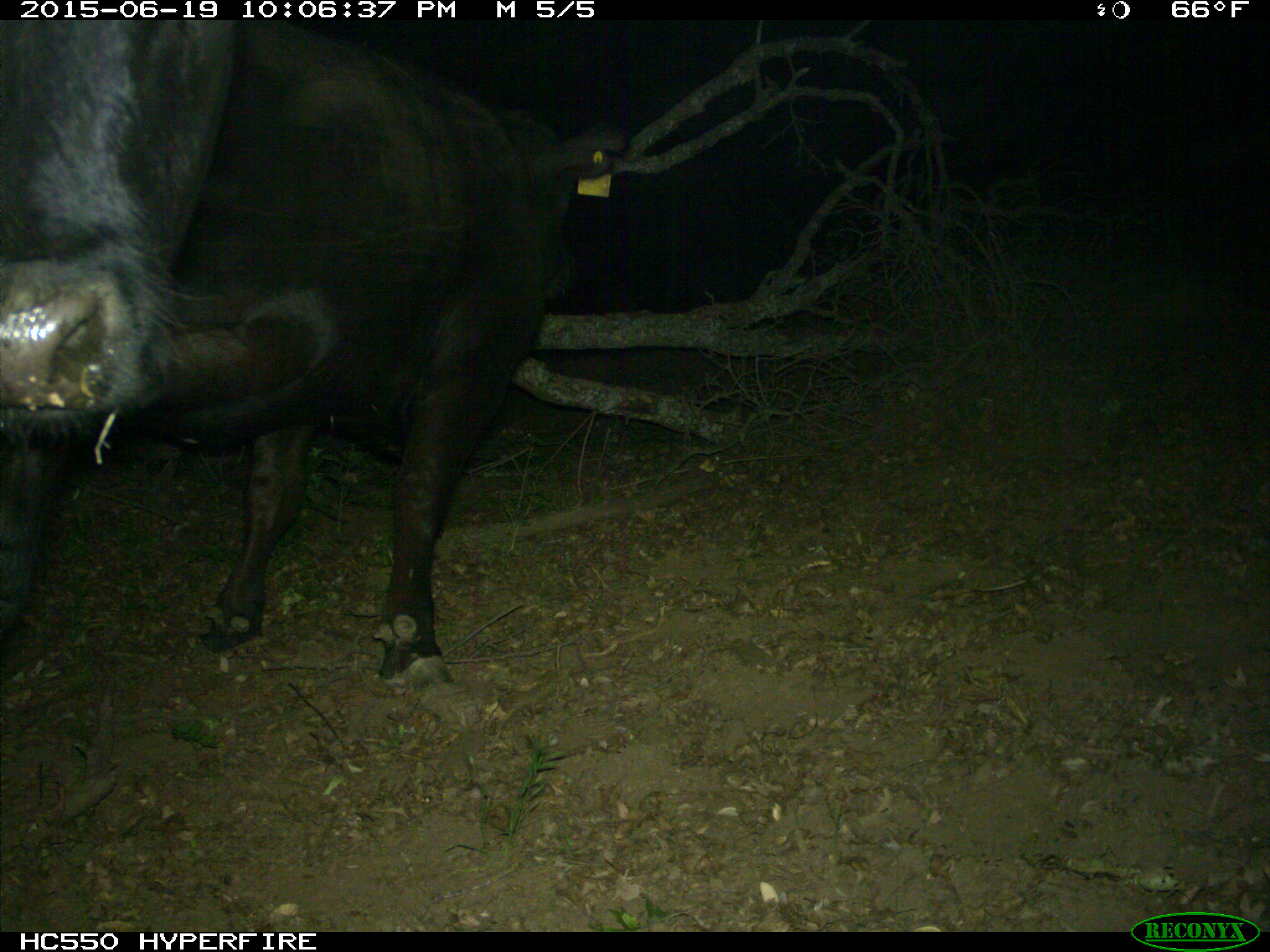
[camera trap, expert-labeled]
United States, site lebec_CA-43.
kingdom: Animalia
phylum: Chordata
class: Mammalia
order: Artiodactyla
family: Bovidae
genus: Bos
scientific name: Bos taurus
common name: domestic cow